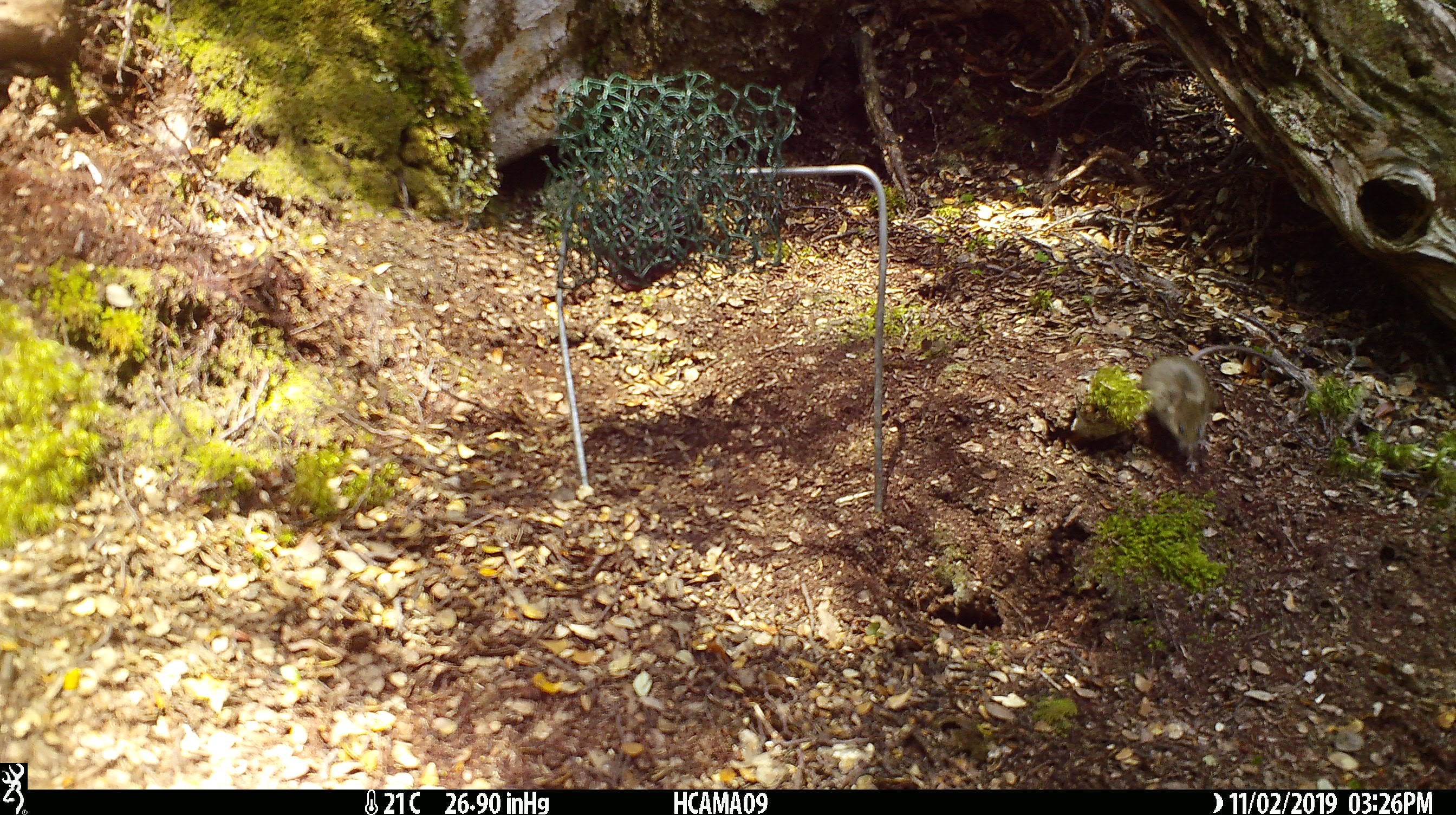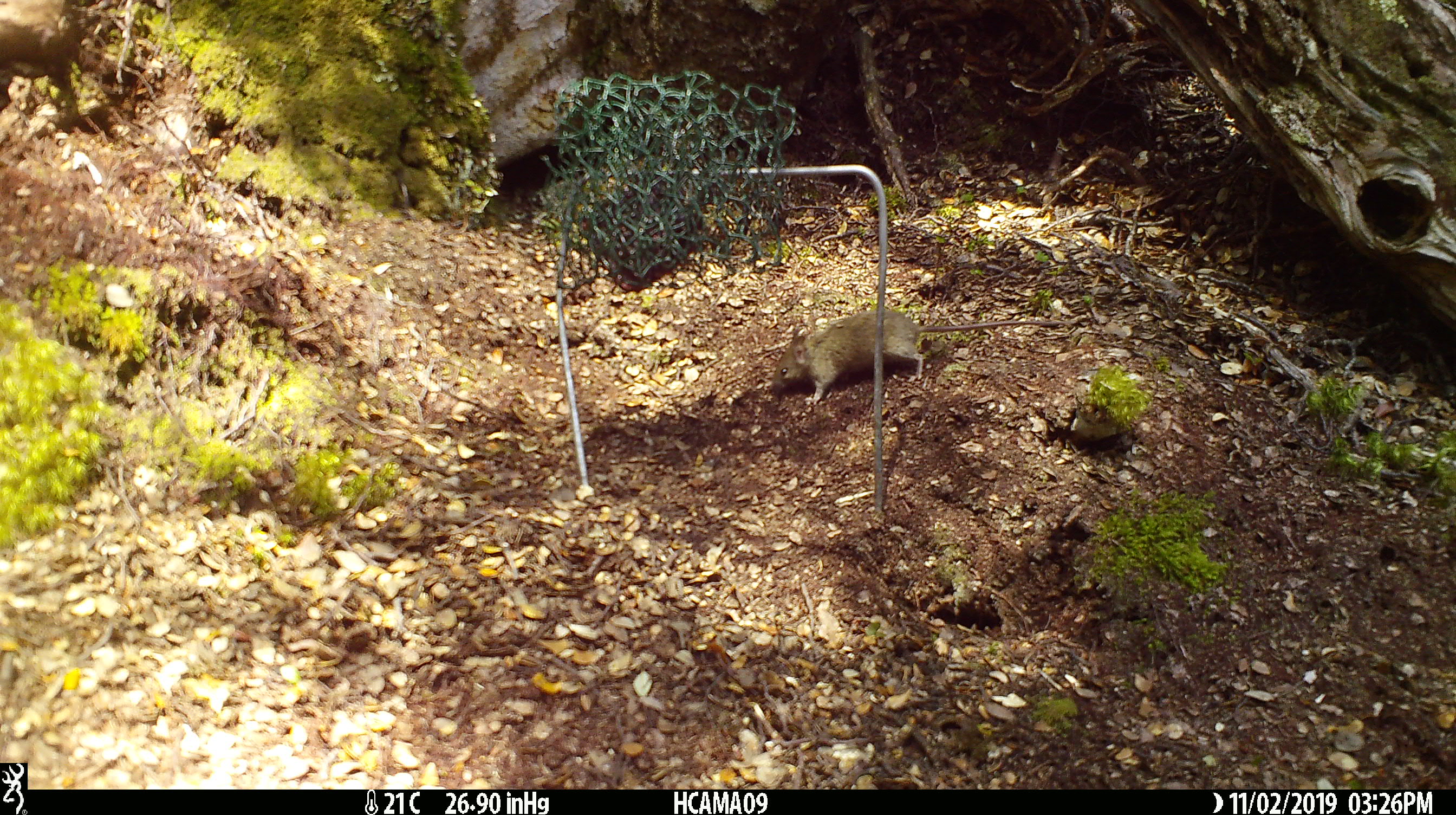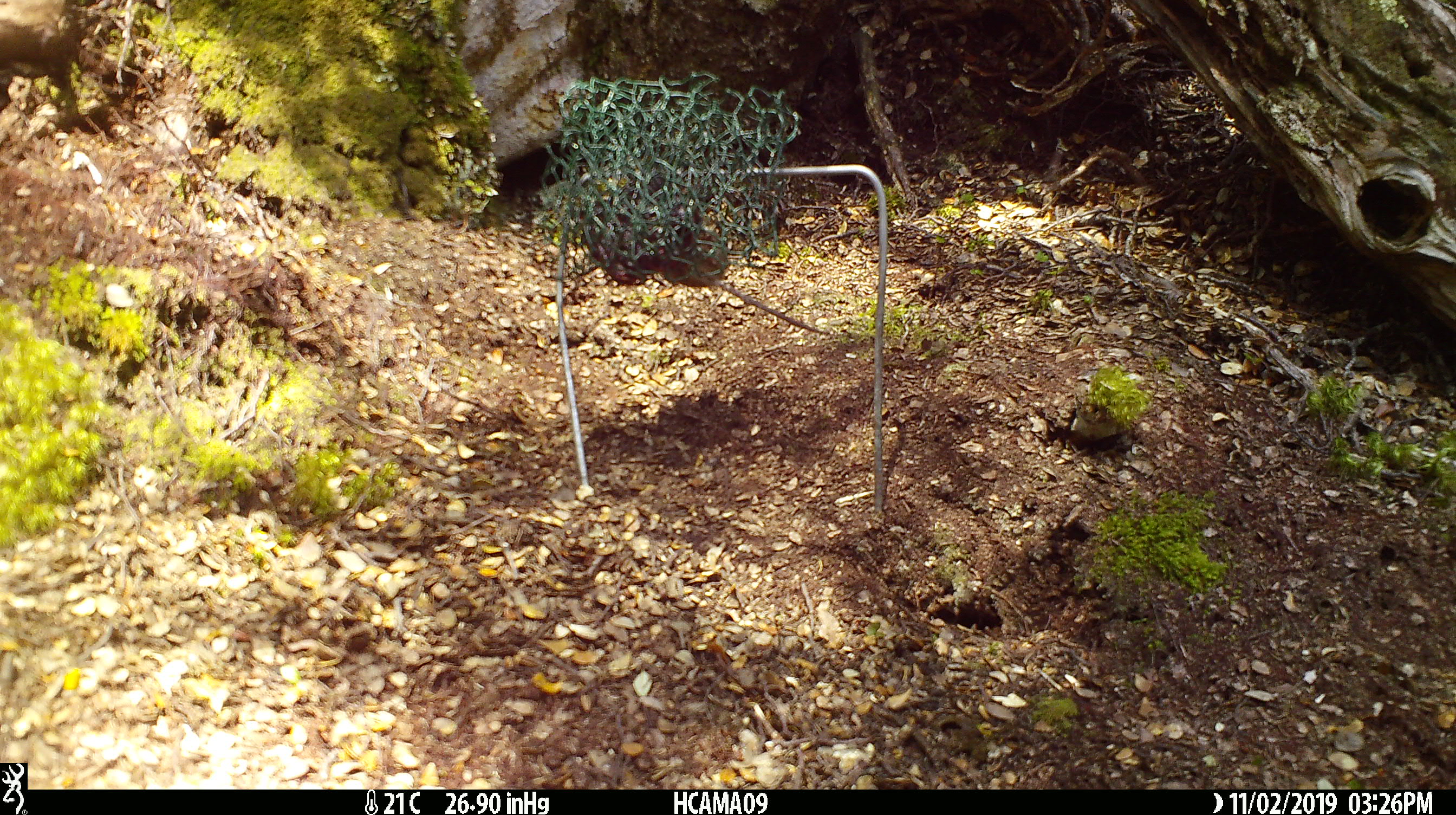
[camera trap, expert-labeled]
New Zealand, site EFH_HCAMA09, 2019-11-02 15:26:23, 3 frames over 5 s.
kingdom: Animalia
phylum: Chordata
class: Mammalia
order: Rodentia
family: Muridae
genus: Mus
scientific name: Mus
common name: mouse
Mouse (Mus).